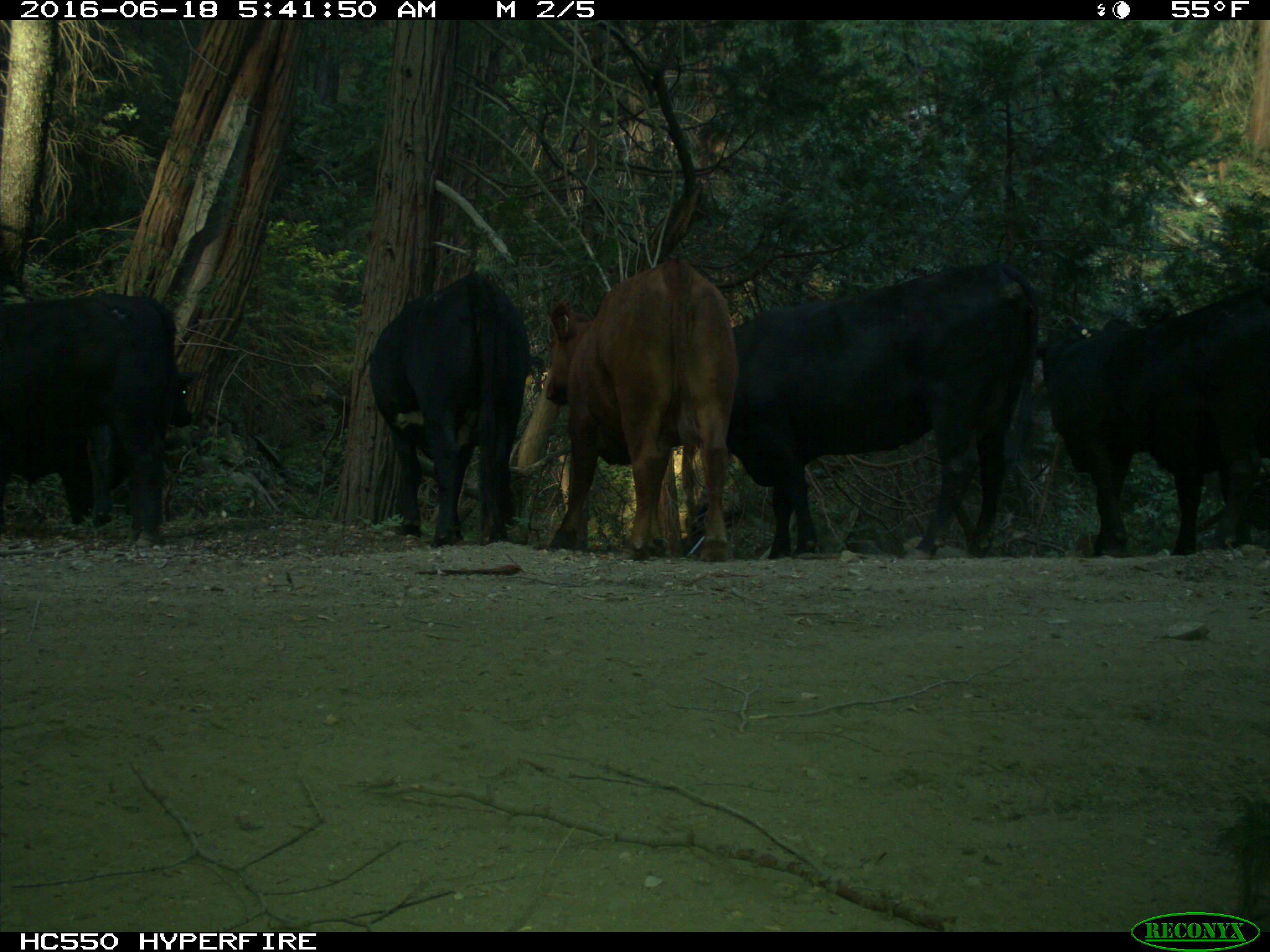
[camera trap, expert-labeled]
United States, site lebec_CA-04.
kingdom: Animalia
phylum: Chordata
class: Mammalia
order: Artiodactyla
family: Bovidae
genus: Bos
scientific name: Bos taurus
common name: domestic cow